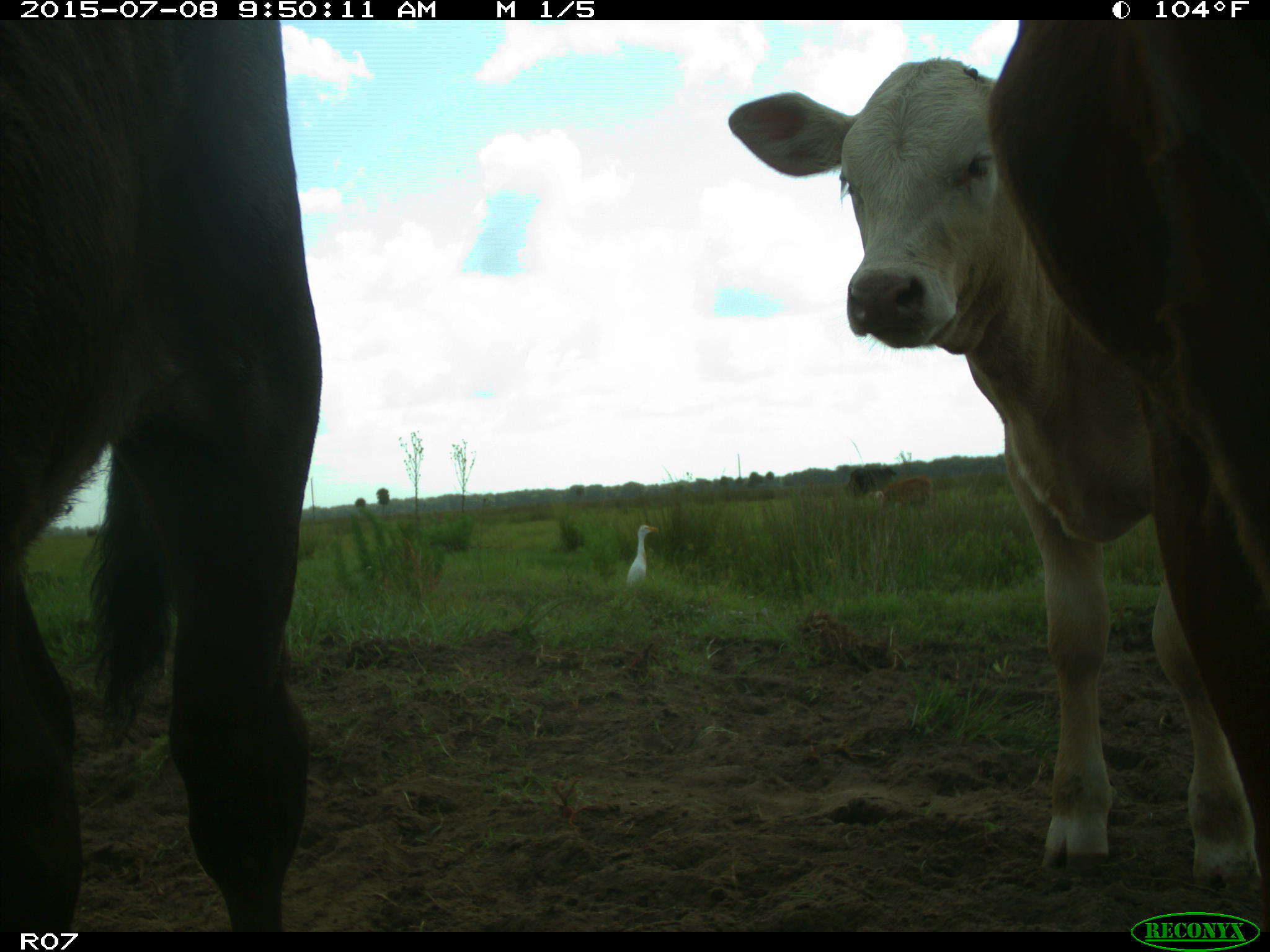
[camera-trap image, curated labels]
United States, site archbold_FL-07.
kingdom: Animalia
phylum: Chordata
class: Mammalia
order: Artiodactyla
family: Bovidae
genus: Bos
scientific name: Bos taurus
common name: domestic cow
Bos taurus (domestic cow).